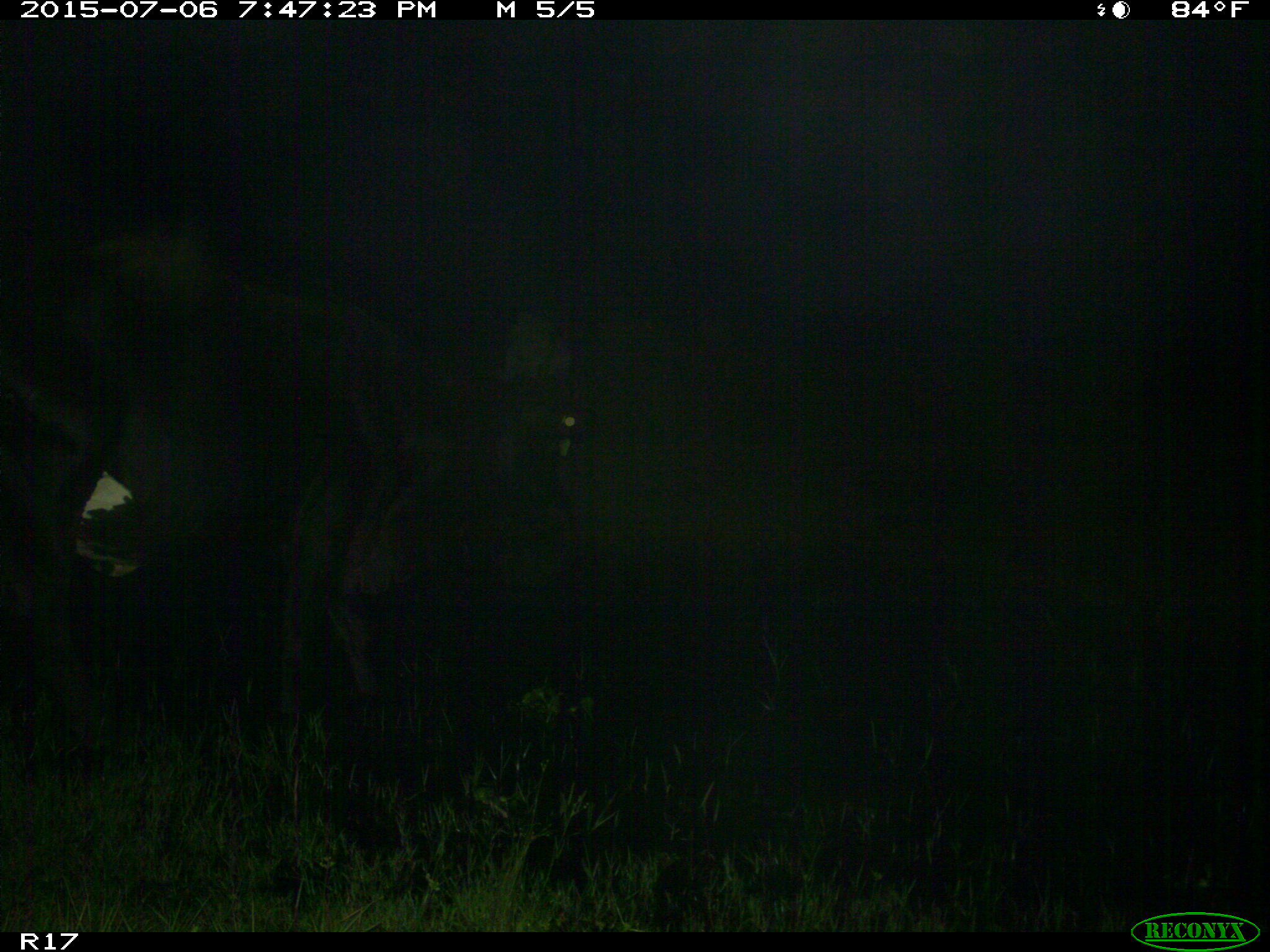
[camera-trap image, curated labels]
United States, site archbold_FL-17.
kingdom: Animalia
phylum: Chordata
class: Mammalia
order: Artiodactyla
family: Bovidae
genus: Bos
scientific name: Bos taurus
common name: domestic cow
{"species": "Bos taurus (domestic cow)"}